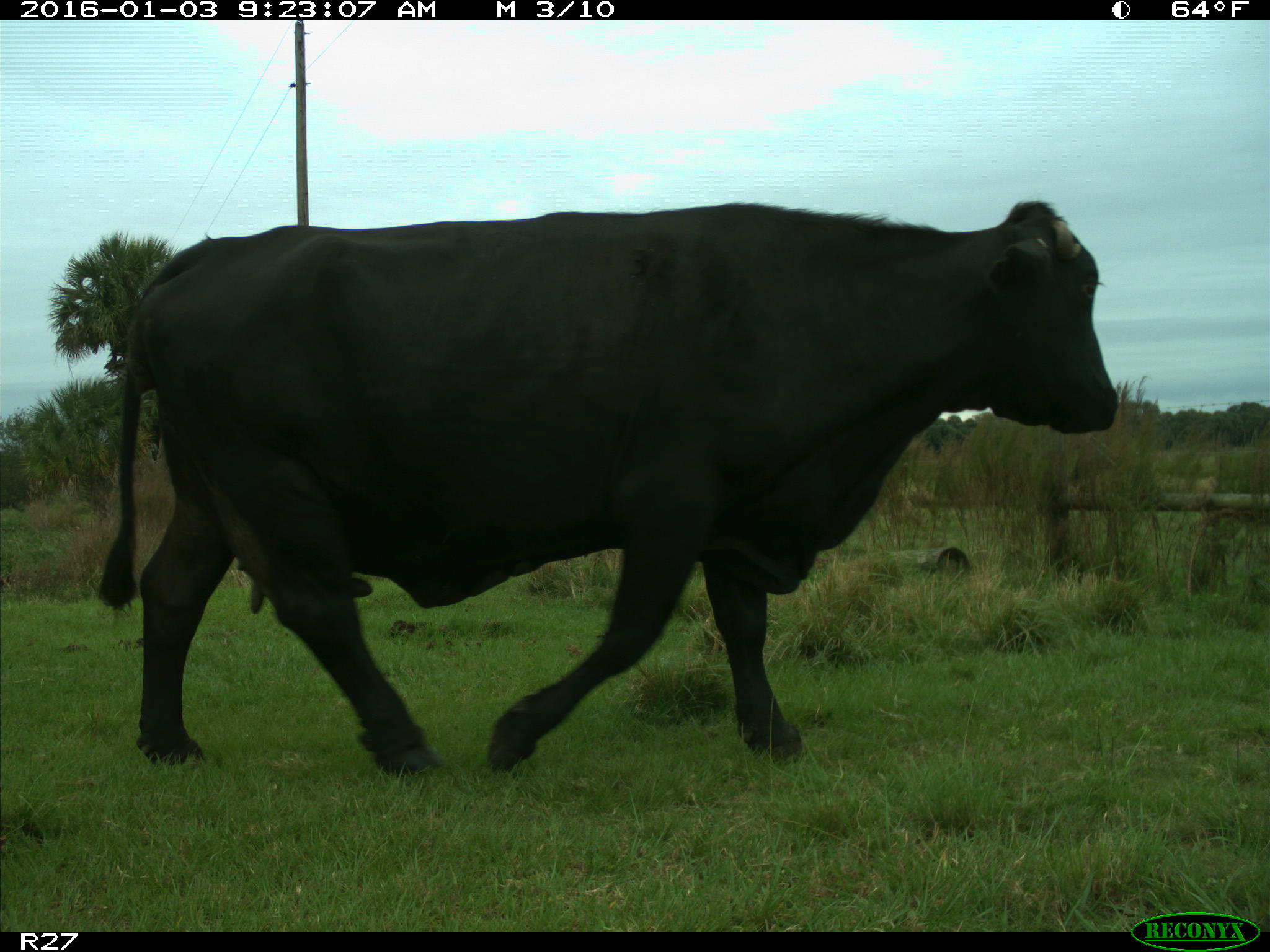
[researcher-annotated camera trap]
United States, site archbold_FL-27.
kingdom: Animalia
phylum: Chordata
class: Mammalia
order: Artiodactyla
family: Bovidae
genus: Bos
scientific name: Bos taurus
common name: domestic cow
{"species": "Bos taurus (domestic cow)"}